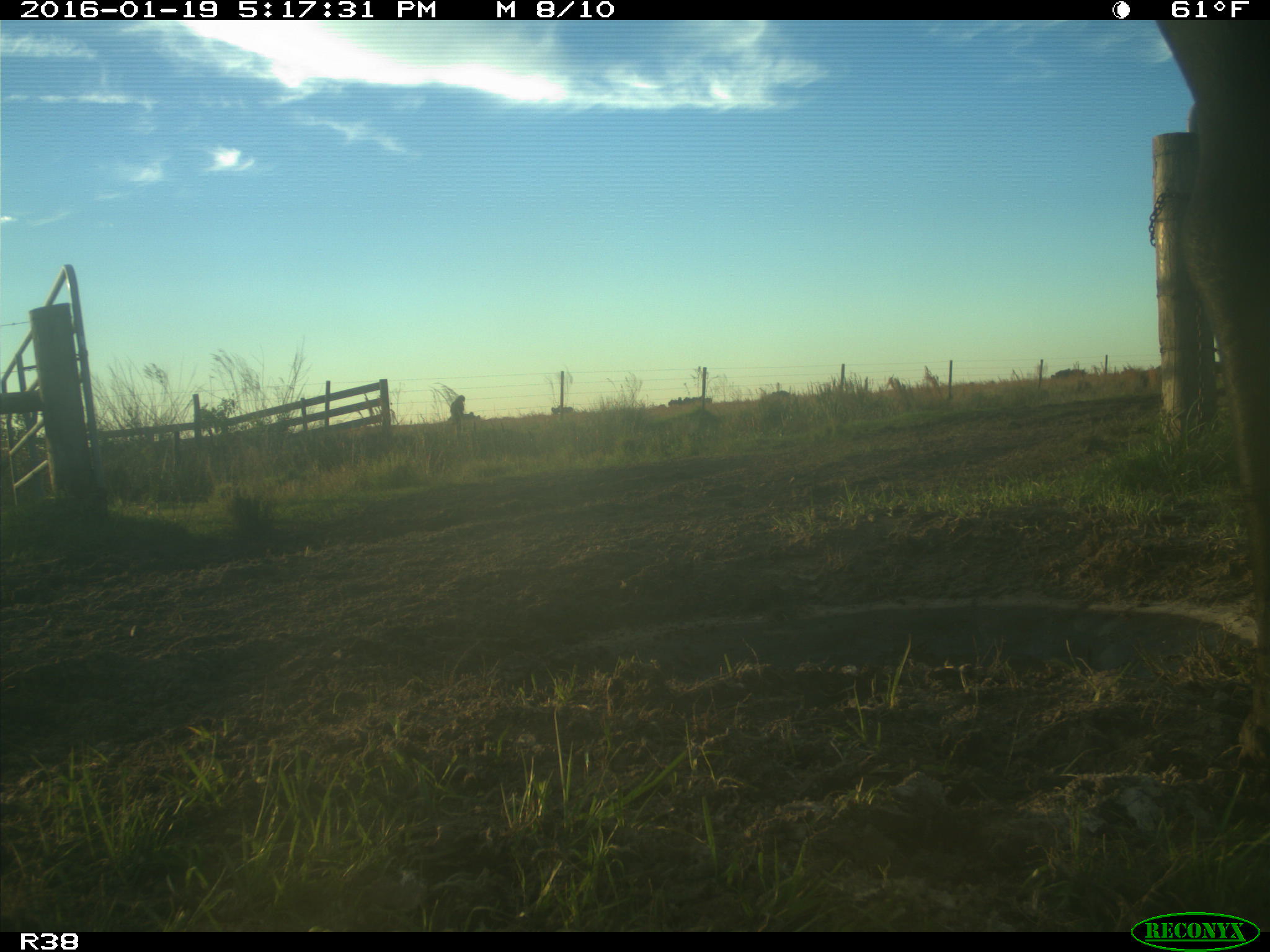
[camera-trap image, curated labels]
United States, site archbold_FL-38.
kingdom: Animalia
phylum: Chordata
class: Mammalia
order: Artiodactyla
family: Bovidae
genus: Bos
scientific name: Bos taurus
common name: domestic cow